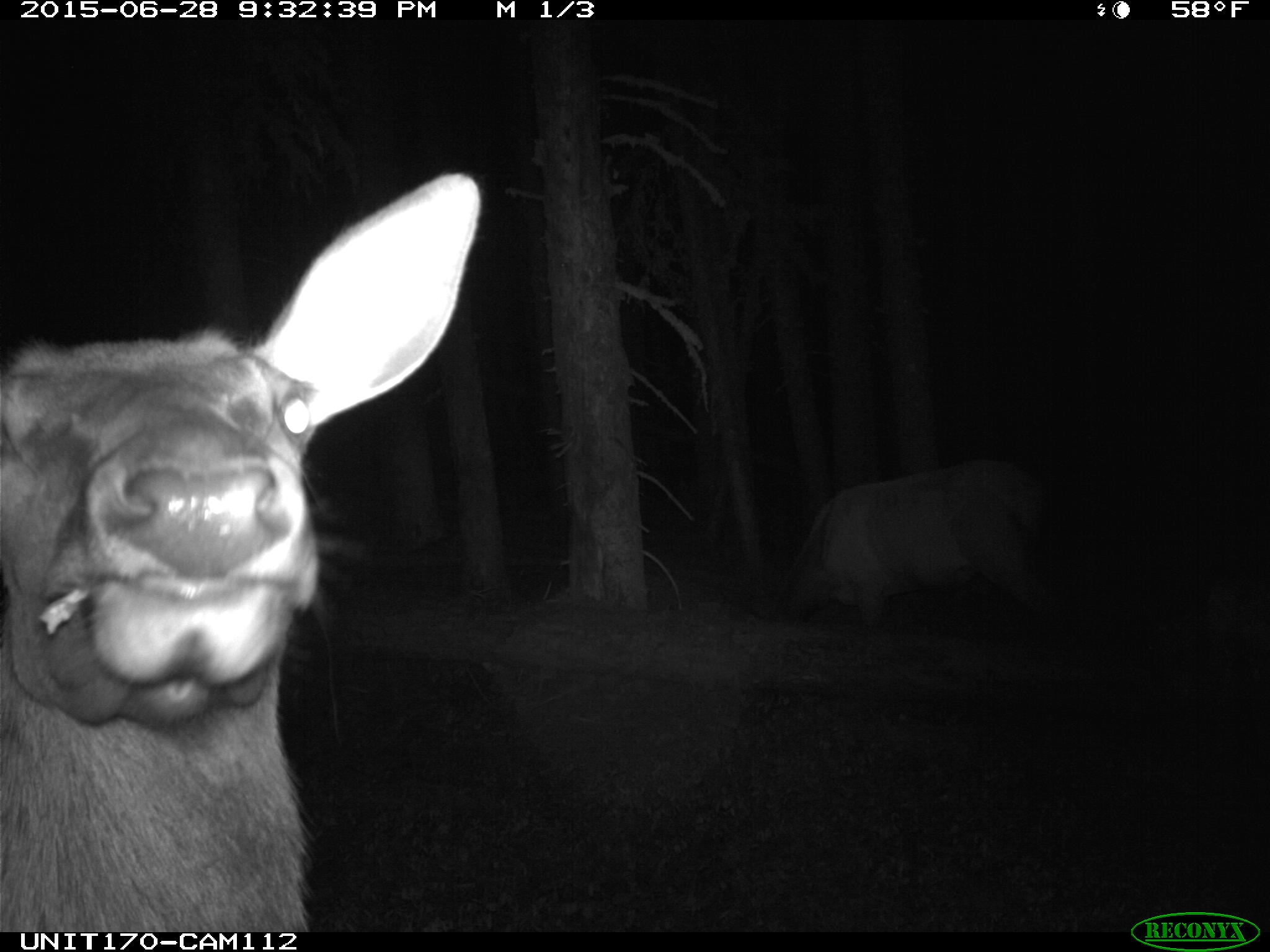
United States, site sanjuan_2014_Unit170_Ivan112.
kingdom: Animalia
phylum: Chordata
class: Mammalia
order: Artiodactyla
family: Cervidae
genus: Cervus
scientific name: Cervus elaphus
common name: red deer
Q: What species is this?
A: Cervus elaphus (red deer).